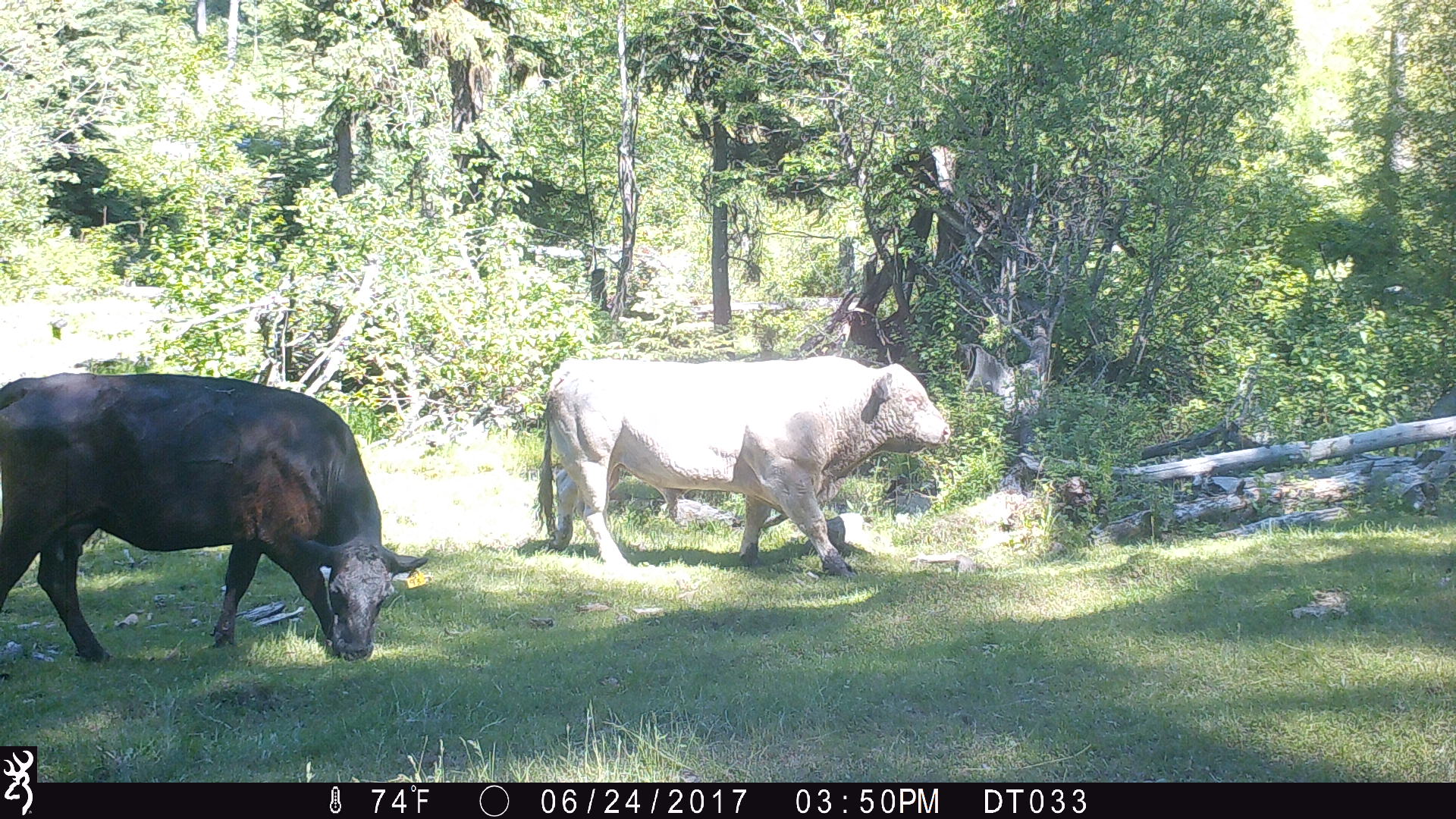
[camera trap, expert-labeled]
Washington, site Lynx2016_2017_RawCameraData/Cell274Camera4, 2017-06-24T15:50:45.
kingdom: Animalia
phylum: Chordata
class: Mammalia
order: Artiodactyla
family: Bovidae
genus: Bos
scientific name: Bos taurus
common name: domestic cattle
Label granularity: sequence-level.